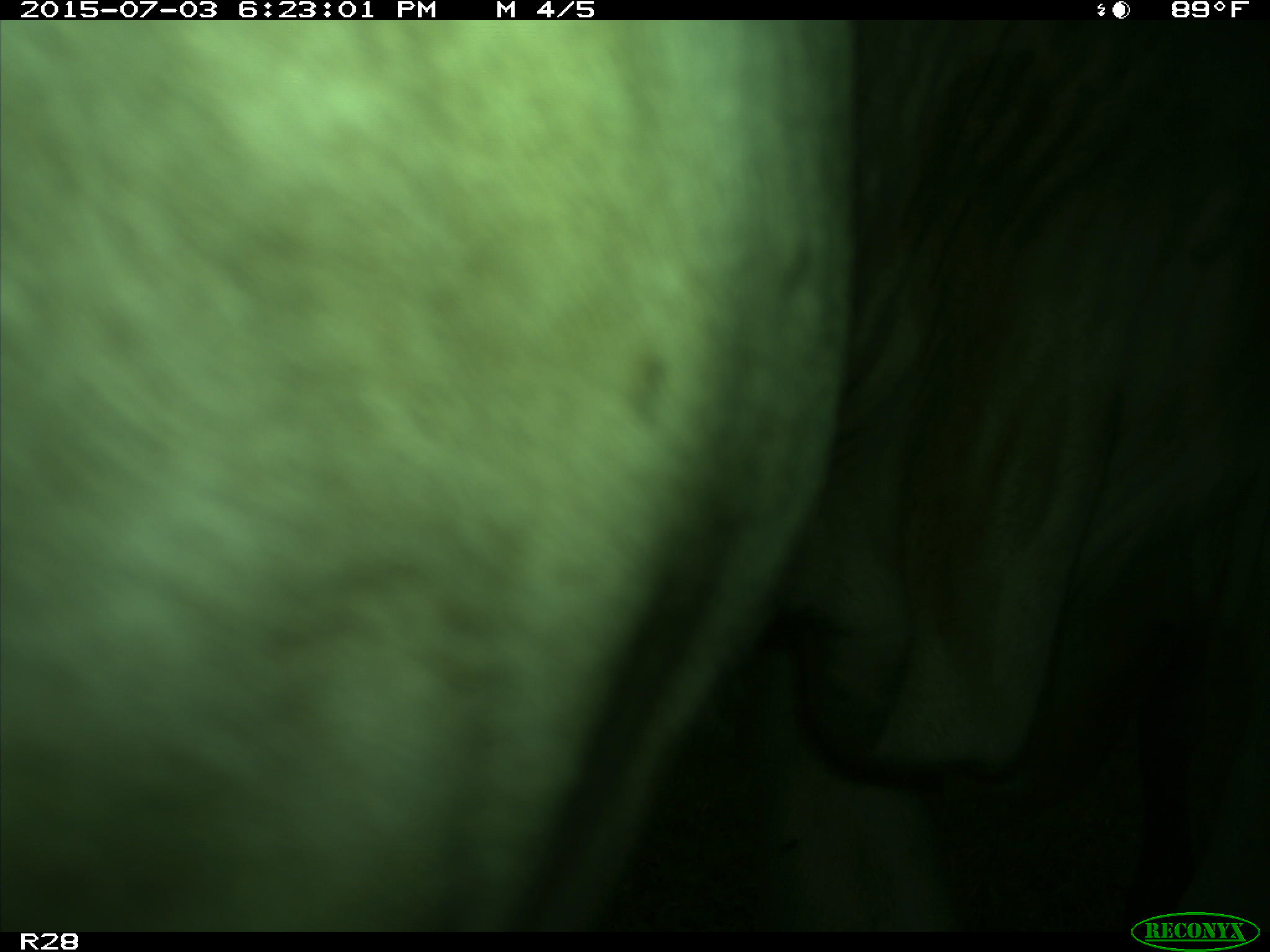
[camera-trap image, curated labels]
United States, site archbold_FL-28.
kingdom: Animalia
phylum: Chordata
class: Mammalia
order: Artiodactyla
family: Bovidae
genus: Bos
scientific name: Bos taurus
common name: domestic cow